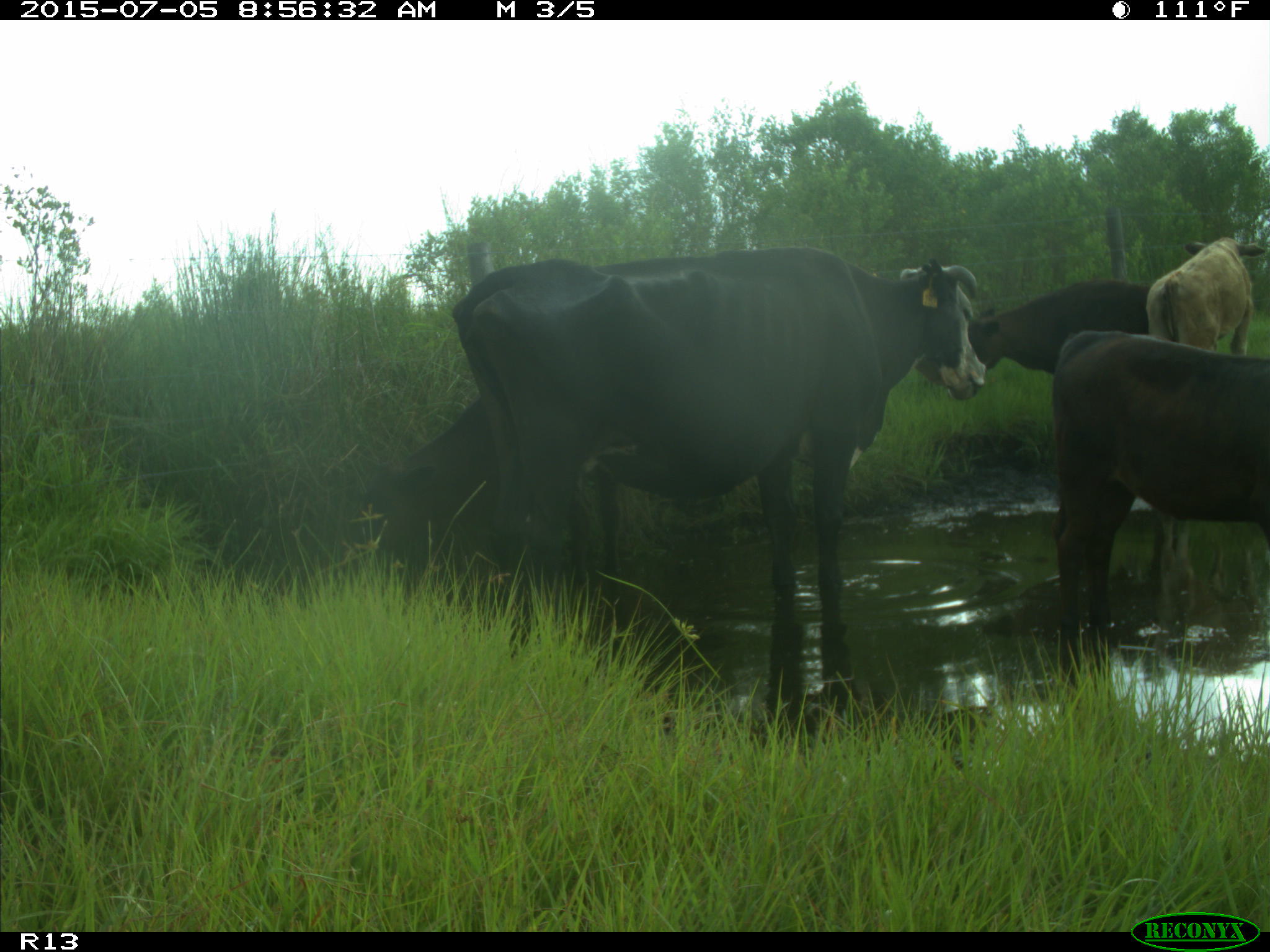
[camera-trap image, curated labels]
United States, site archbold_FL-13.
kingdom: Animalia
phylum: Chordata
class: Mammalia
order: Artiodactyla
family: Bovidae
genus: Bos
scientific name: Bos taurus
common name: domestic cow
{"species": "Bos taurus (domestic cow)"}